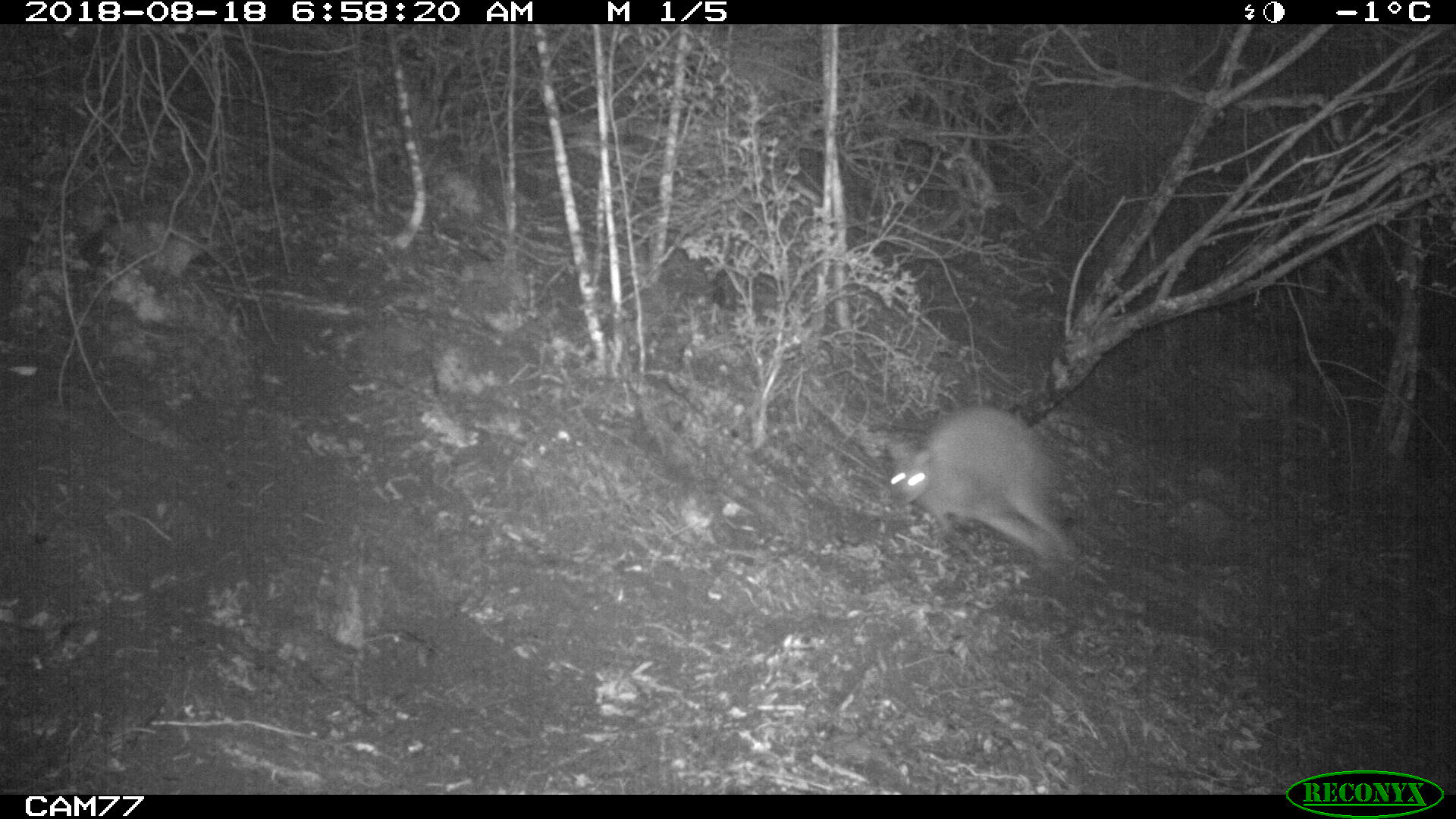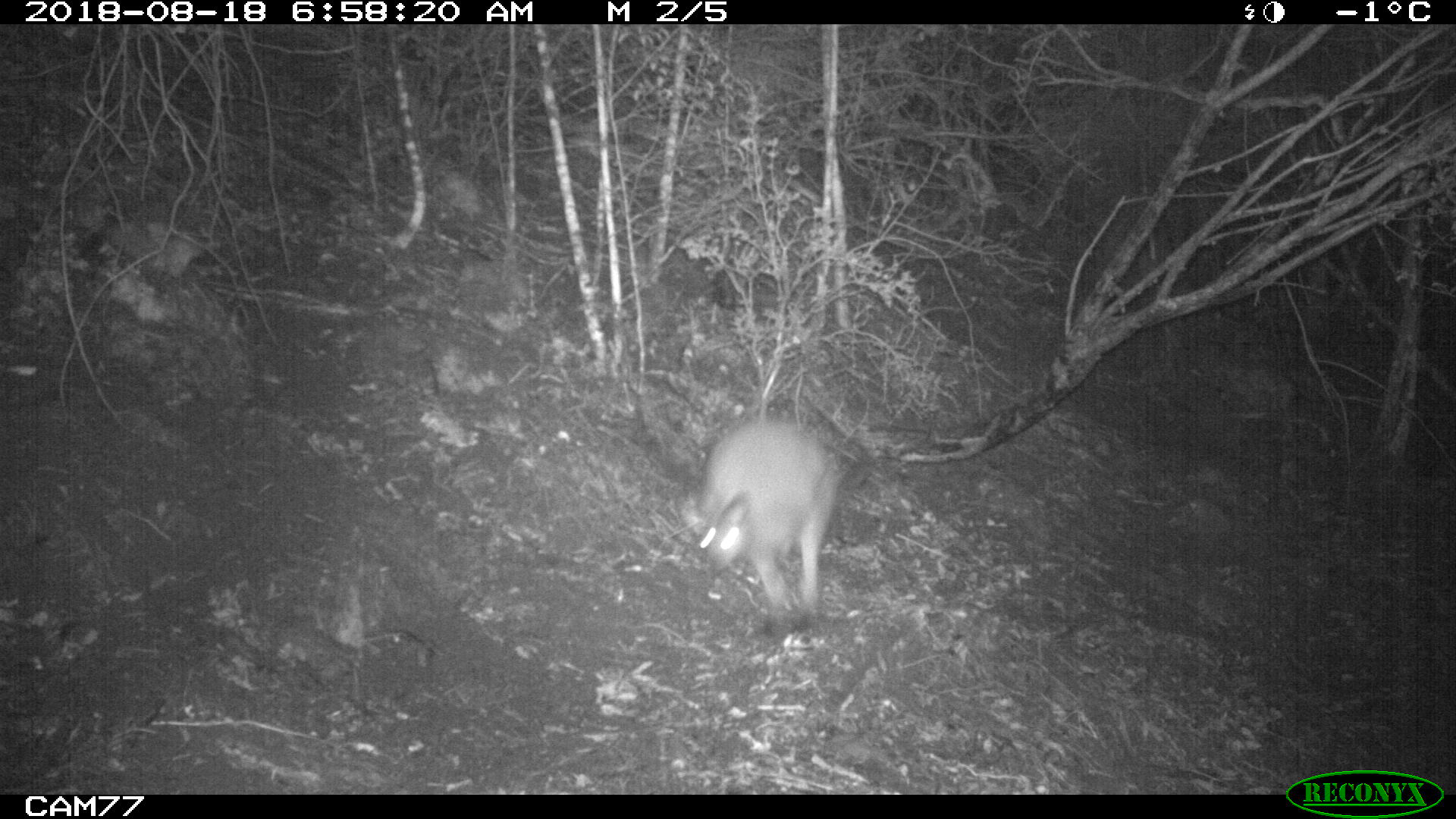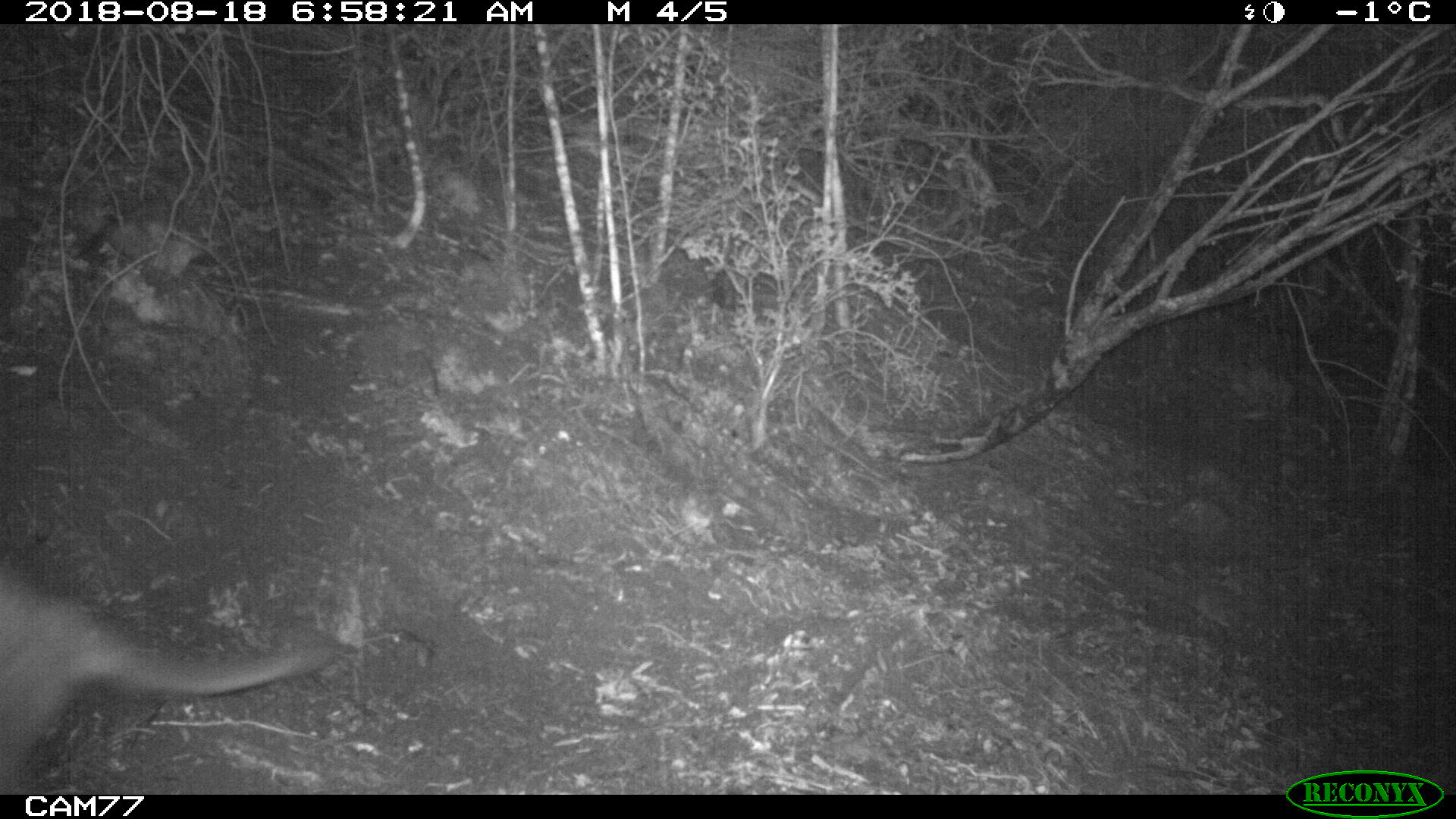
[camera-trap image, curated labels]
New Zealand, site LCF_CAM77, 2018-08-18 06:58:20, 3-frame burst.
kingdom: Animalia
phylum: Chordata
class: Mammalia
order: Diprotodontia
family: Macropodidae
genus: Notamacropus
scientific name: Notamacropus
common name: wallaby